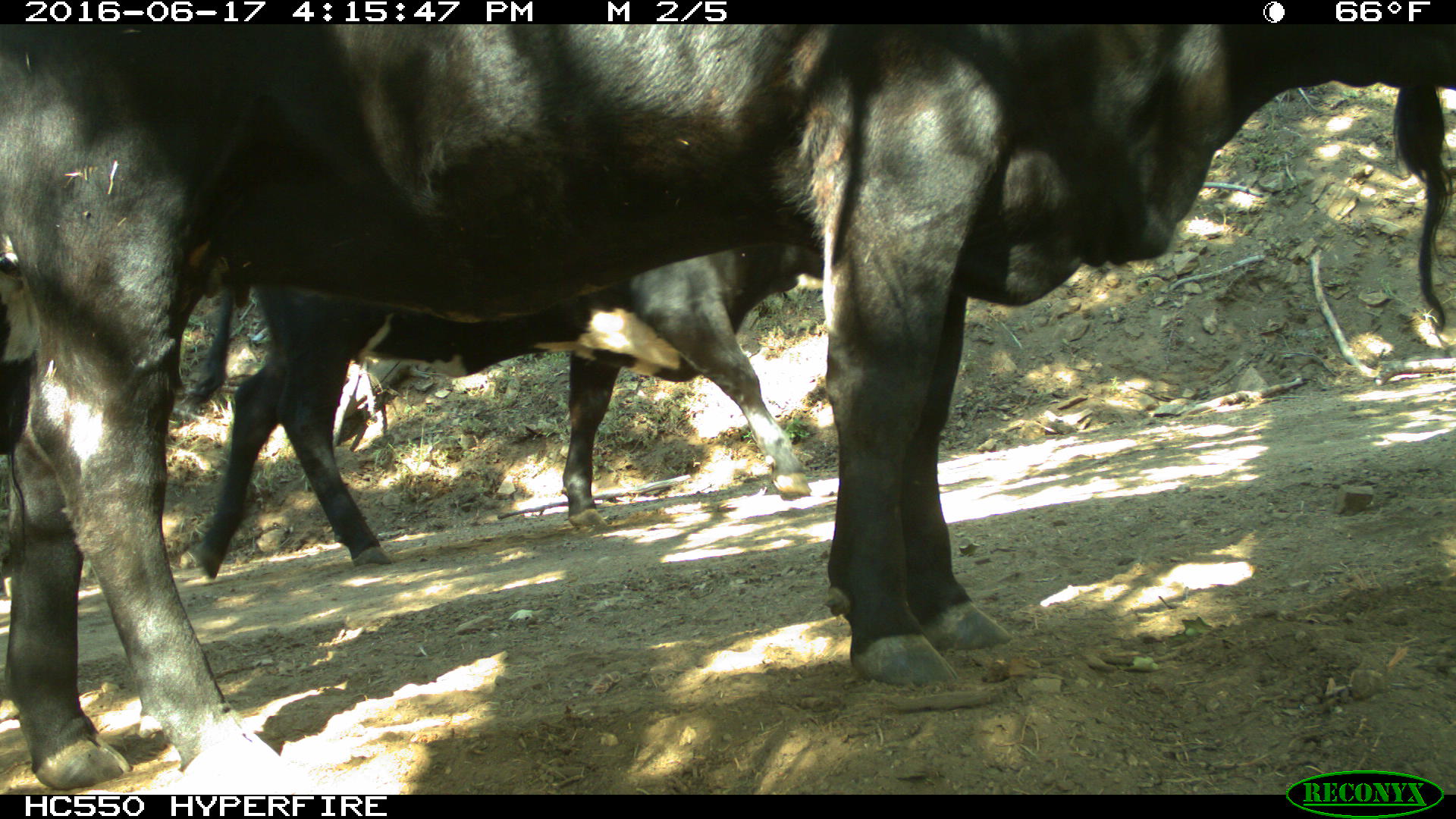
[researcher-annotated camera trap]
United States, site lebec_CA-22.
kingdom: Animalia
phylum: Chordata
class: Mammalia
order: Artiodactyla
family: Bovidae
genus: Bos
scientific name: Bos taurus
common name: domestic cow